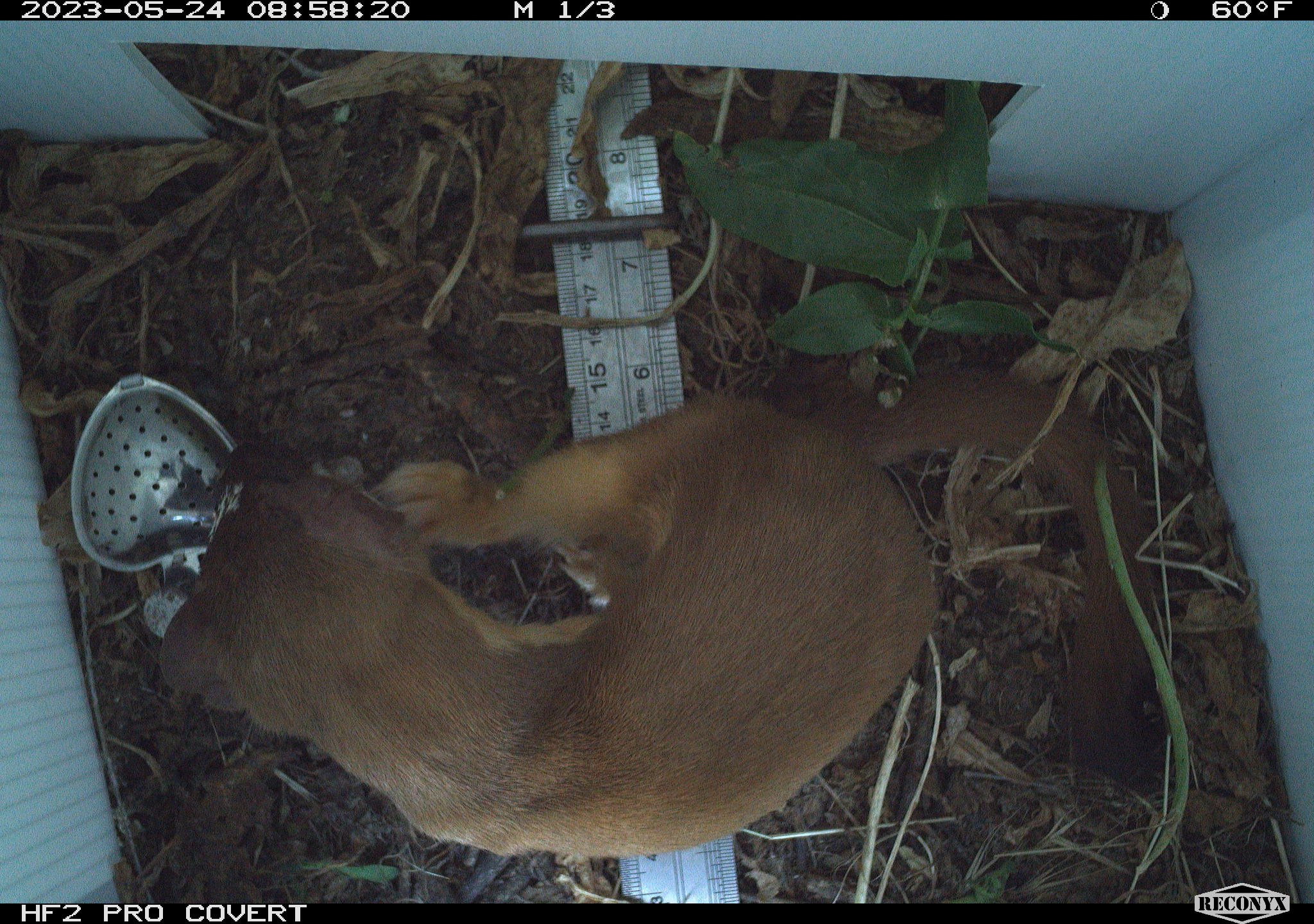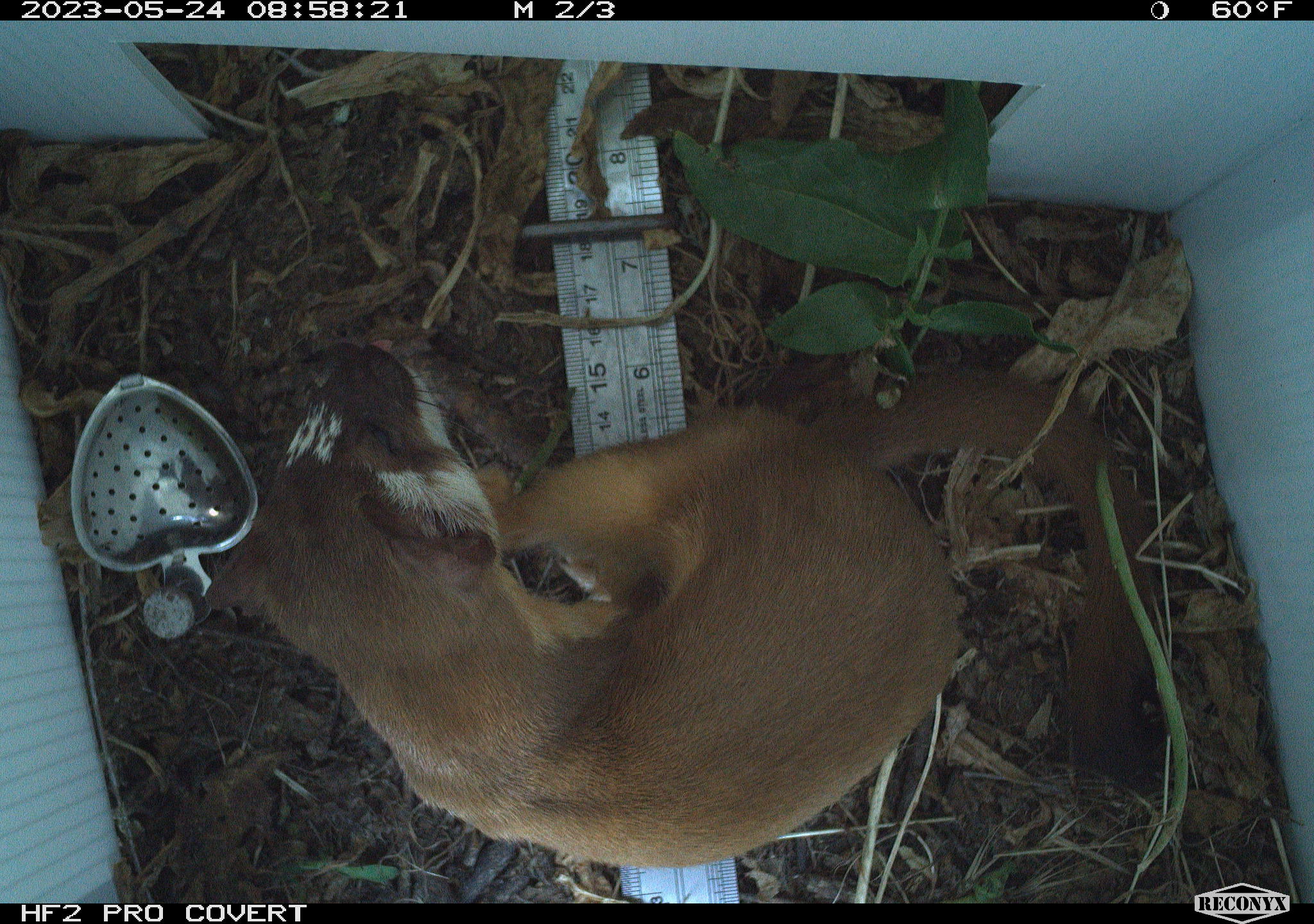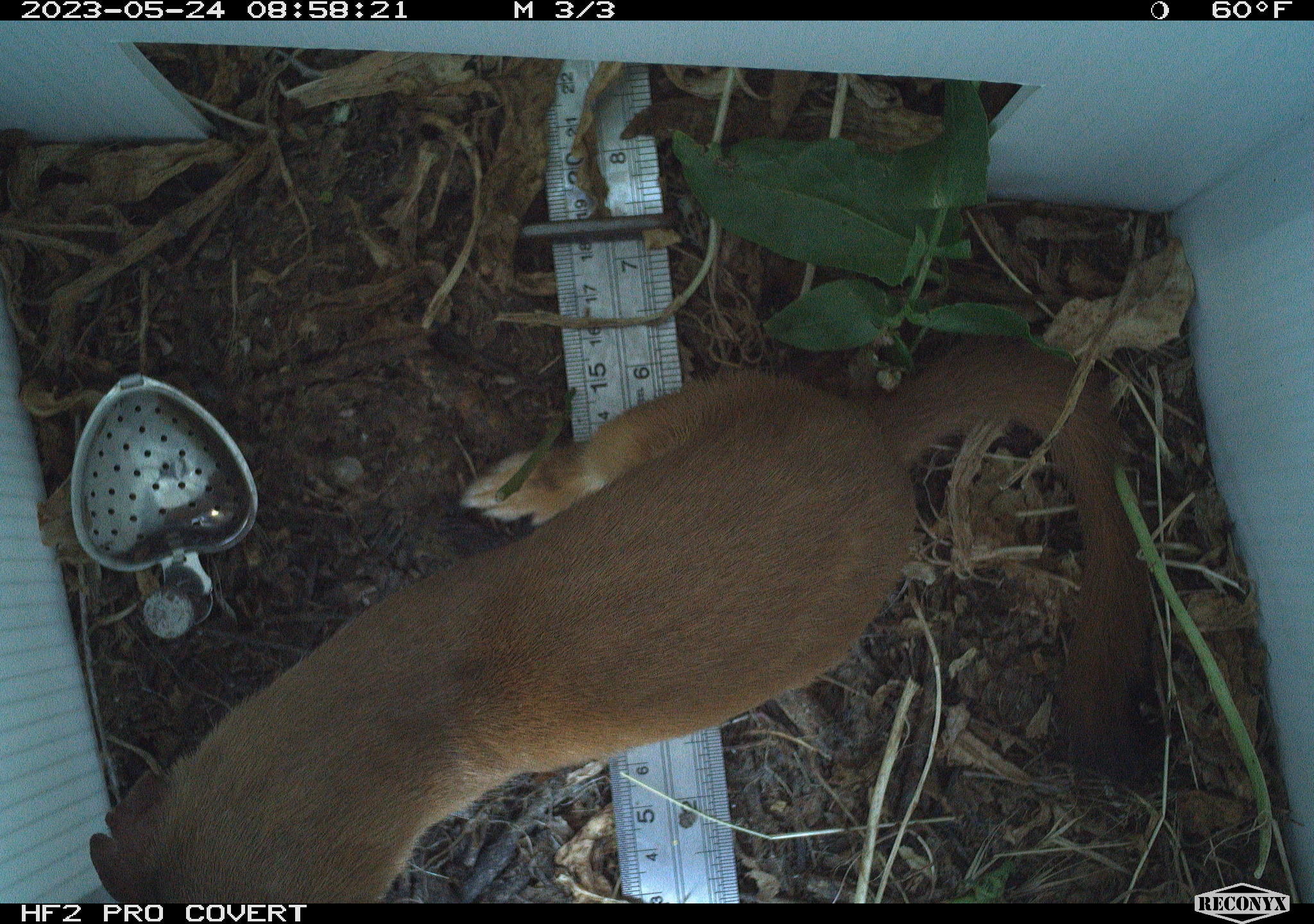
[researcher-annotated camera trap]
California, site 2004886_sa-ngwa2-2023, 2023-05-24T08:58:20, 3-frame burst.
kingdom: Animalia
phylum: Chordata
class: Mammalia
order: Carnivora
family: Mustelidae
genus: Neogale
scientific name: Neogale frenata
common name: long-tailed weasel